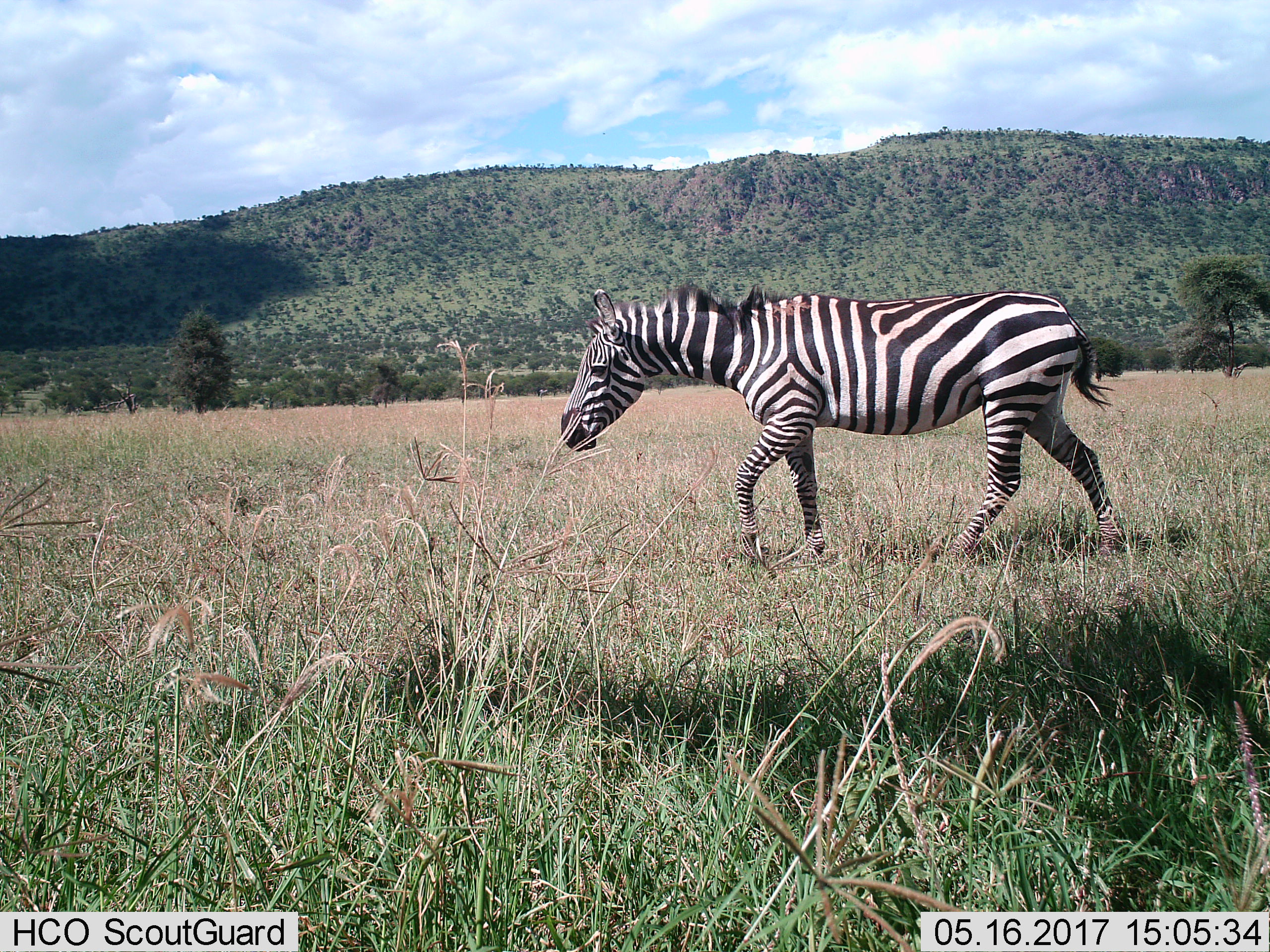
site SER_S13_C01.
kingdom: Animalia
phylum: Chordata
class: Mammalia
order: Perissodactyla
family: Equidae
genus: Equus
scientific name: Equus quagga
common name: plains zebra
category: zebraplains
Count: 1.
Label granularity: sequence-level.